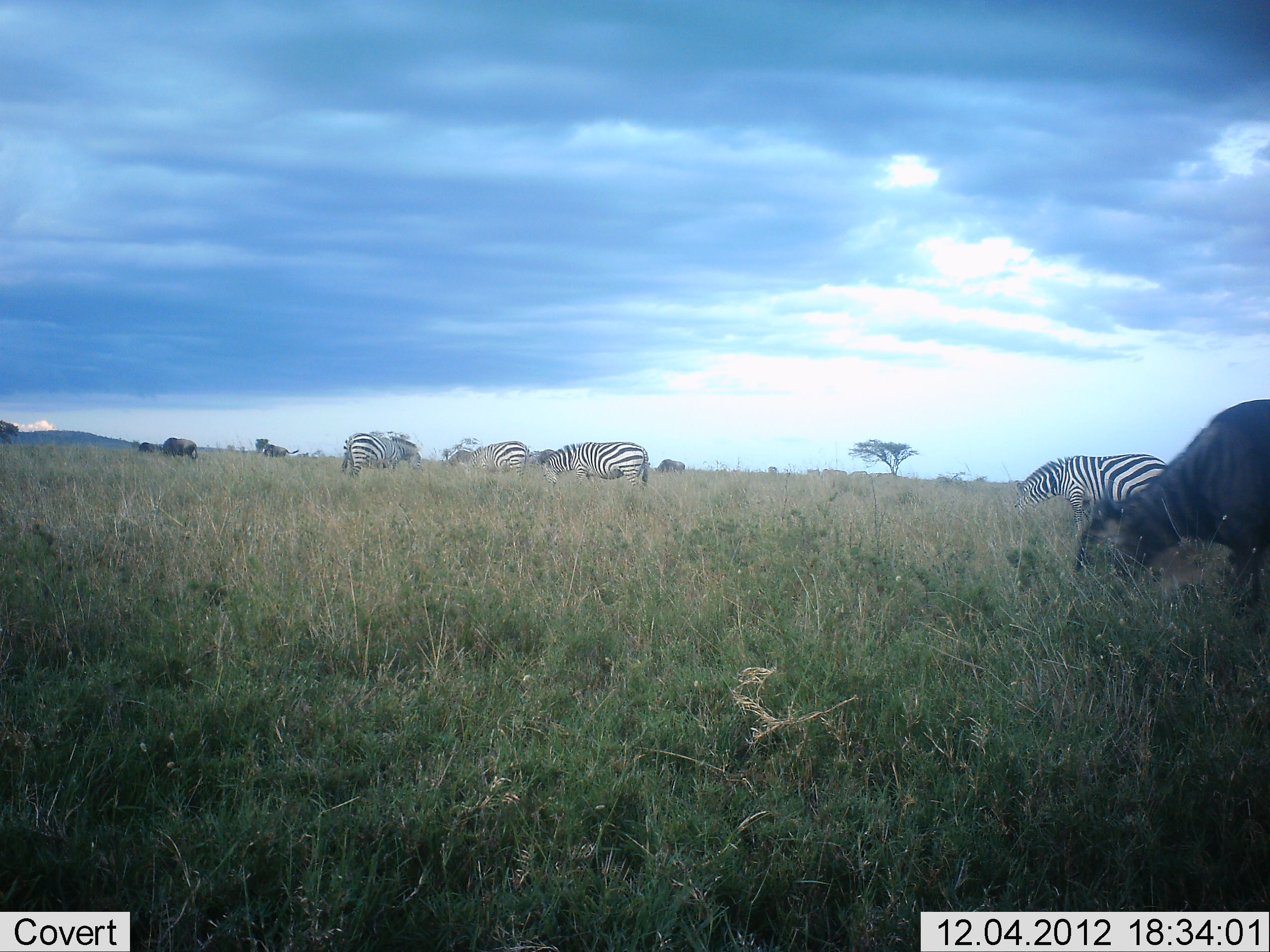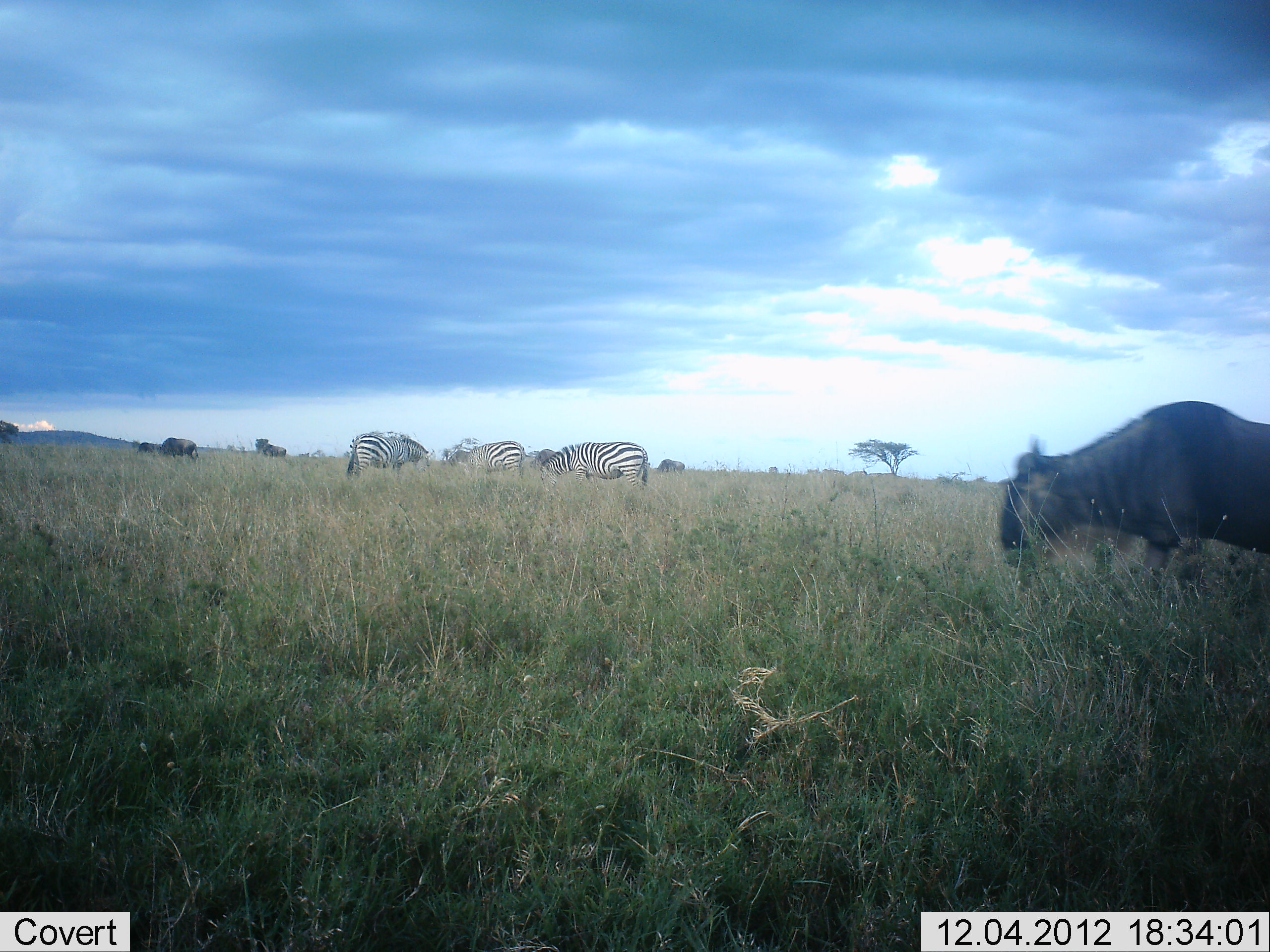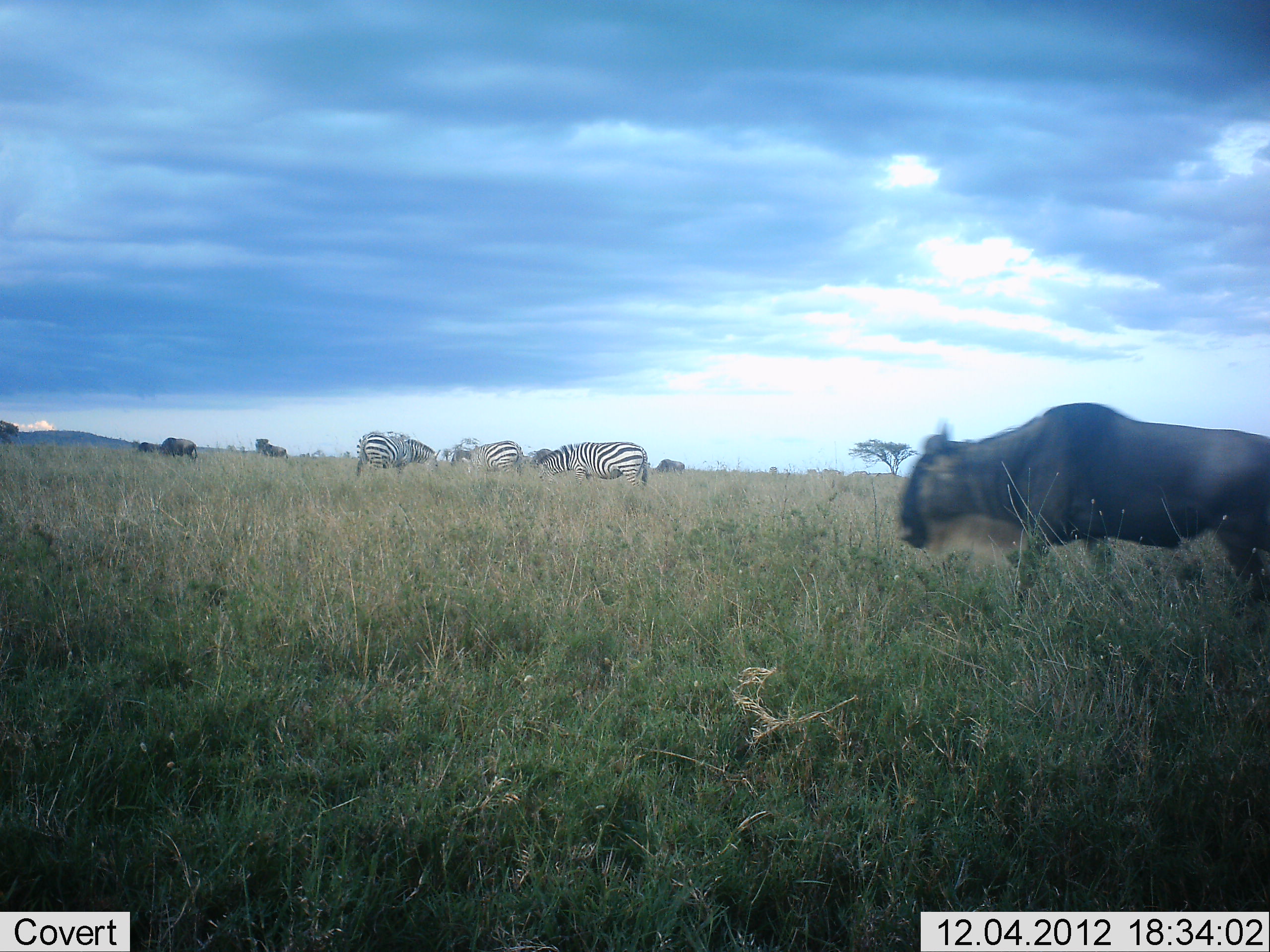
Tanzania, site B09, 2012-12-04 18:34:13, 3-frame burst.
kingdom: Animalia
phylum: Chordata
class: Mammalia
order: Artiodactyla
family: Bovidae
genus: Connochaetes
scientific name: Connochaetes taurinus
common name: blue wildebeest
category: wildebeest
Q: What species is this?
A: Wildebeest (blue wildebeest) (Connochaetes taurinus).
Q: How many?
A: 4.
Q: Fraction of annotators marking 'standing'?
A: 45%.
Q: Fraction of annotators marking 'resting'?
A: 0%.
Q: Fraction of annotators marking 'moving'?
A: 73%.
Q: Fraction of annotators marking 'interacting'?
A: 0%.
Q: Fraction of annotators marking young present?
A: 0%.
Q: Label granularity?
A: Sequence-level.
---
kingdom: Animalia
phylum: Chordata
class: Mammalia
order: Perissodactyla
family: Equidae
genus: Equus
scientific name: Equus quagga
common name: plains zebra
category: zebra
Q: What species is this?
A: Zebra (plains zebra) (Equus quagga).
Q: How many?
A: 4.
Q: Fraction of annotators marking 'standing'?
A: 45%.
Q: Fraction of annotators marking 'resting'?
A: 0%.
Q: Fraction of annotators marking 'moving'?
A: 27%.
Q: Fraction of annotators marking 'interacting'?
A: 0%.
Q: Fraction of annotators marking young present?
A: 0%.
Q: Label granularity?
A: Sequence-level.